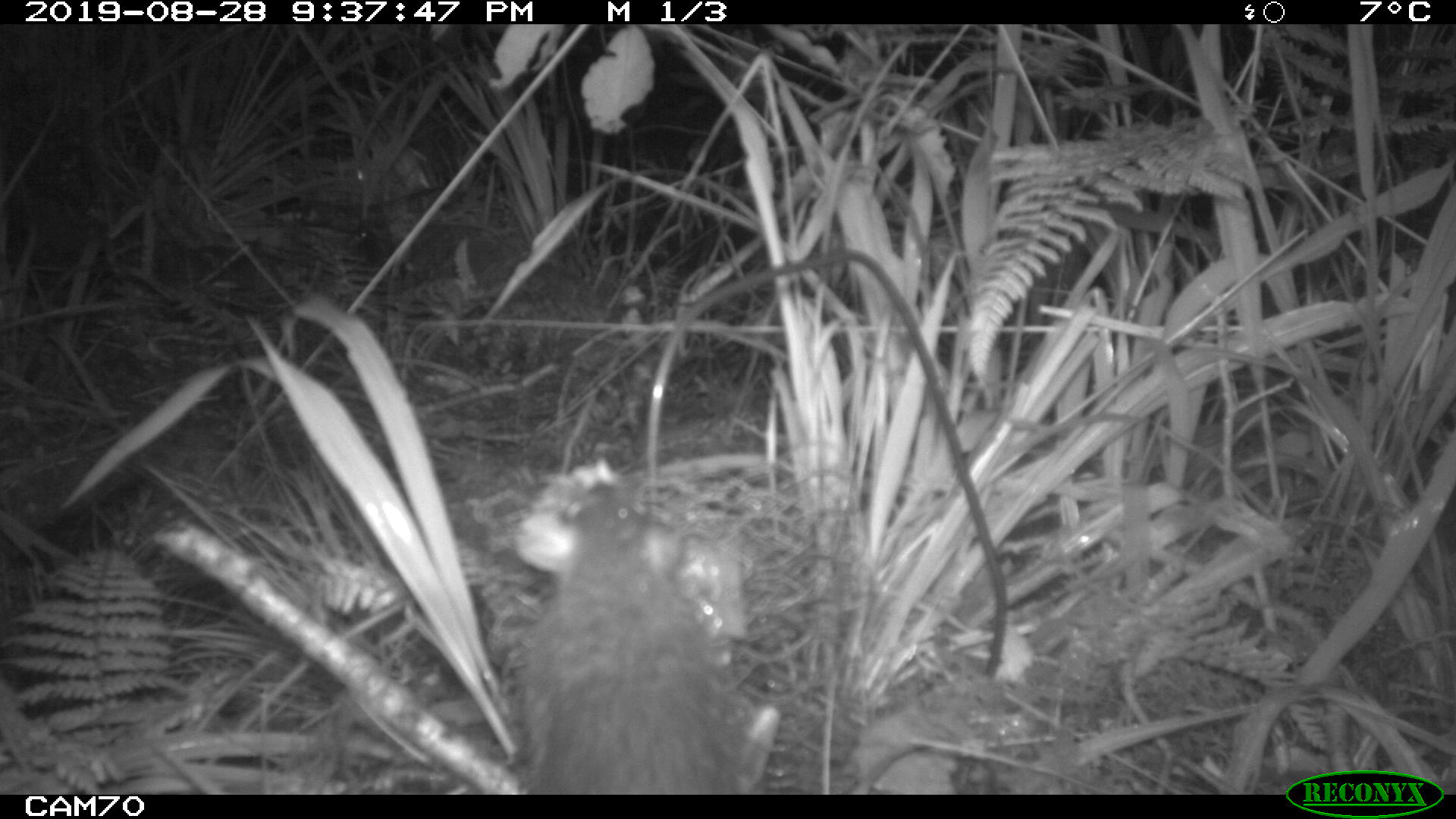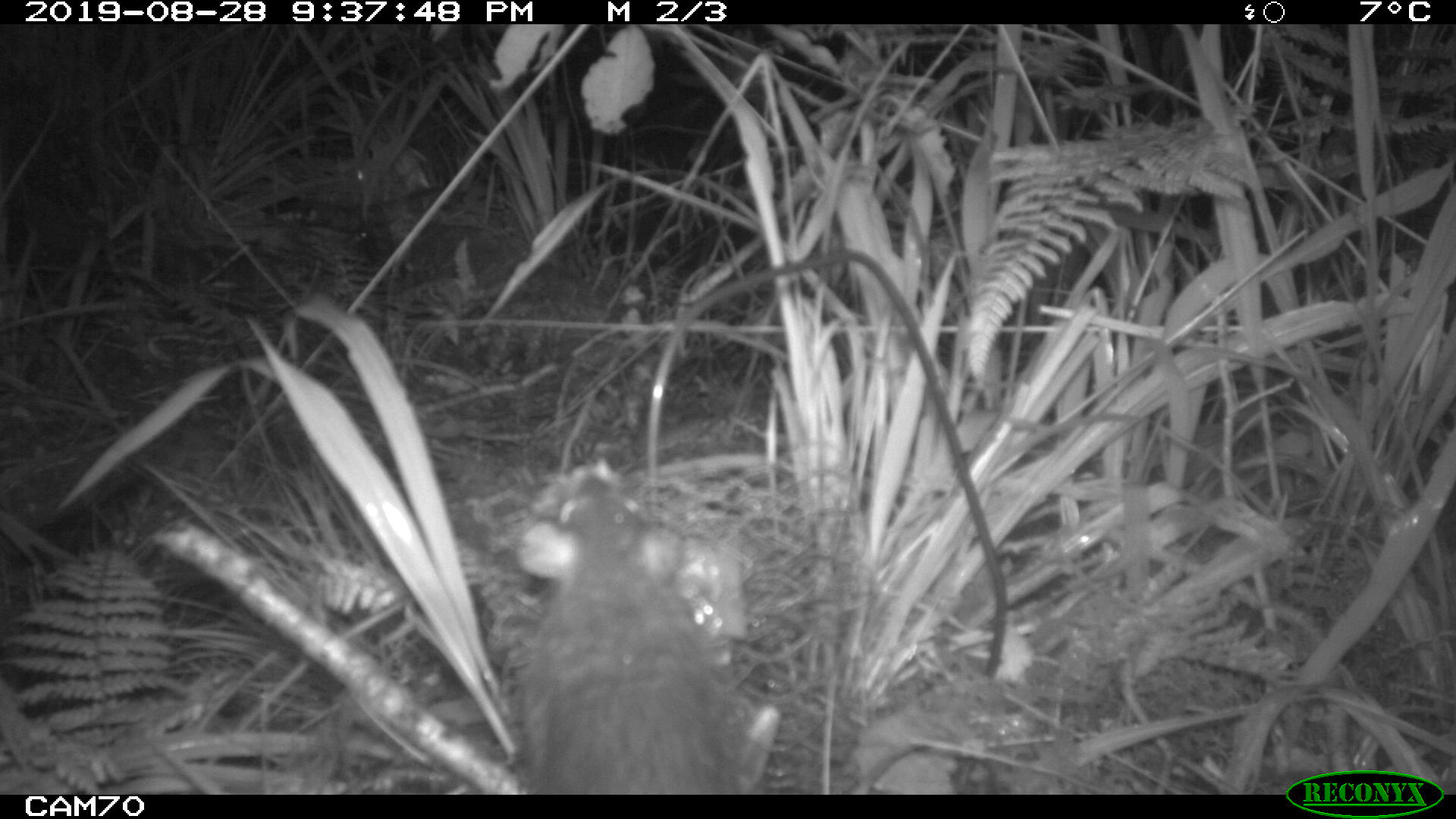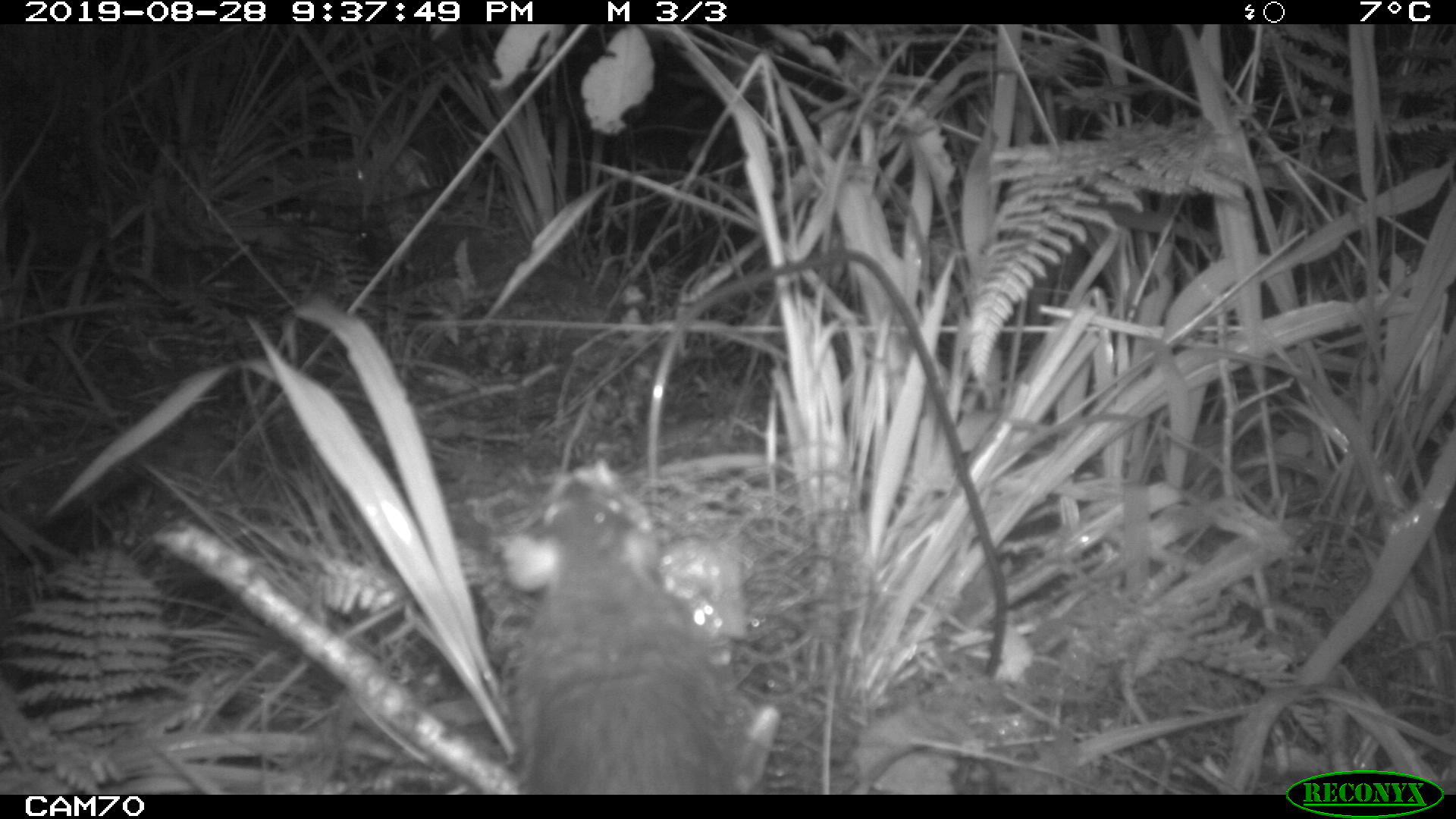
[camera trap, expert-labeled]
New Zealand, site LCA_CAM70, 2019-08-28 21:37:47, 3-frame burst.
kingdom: Animalia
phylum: Chordata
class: Mammalia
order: Rodentia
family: Muridae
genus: Rattus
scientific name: Rattus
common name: rat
Rat (Rattus).